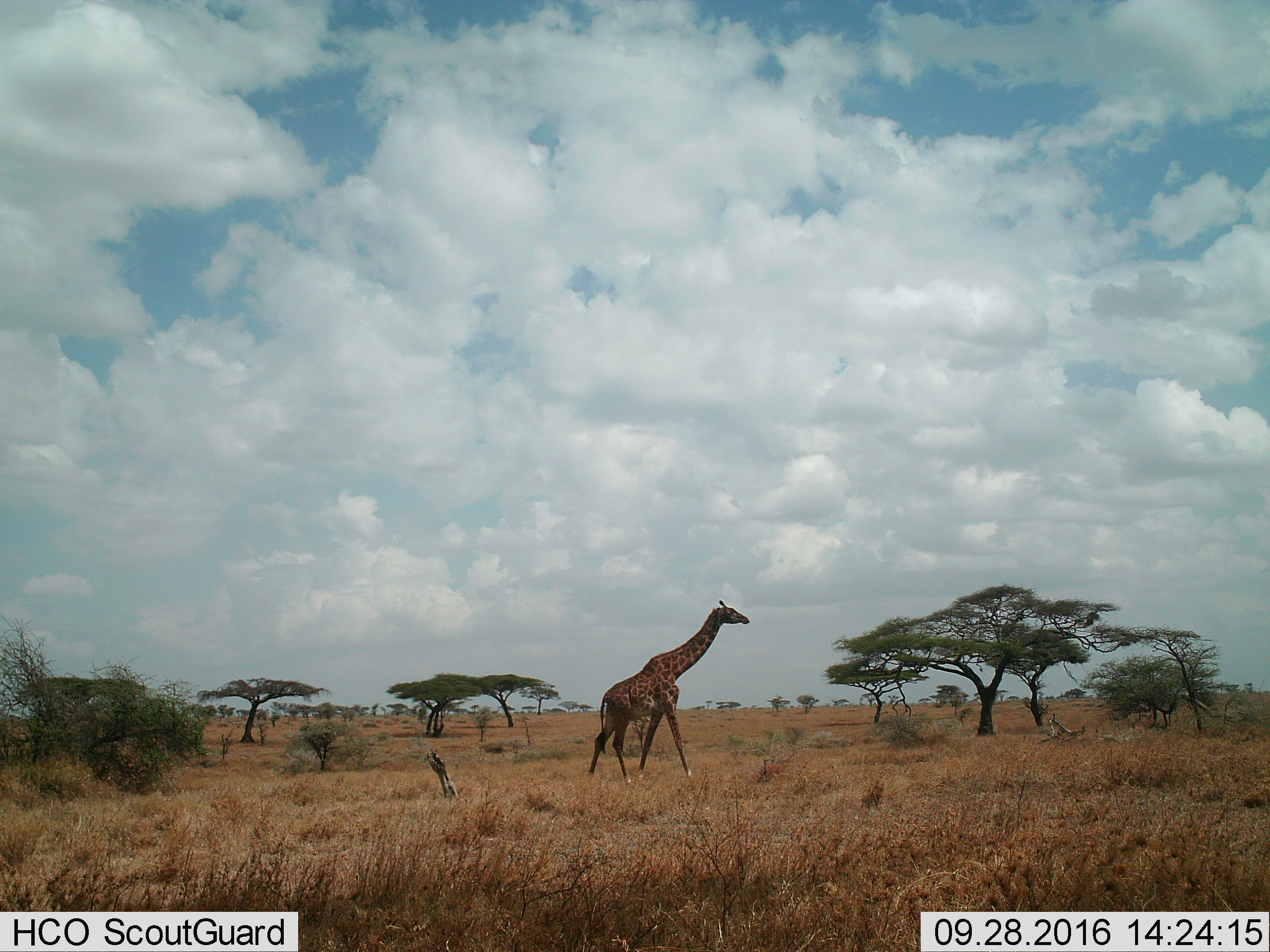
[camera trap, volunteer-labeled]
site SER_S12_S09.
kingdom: Animalia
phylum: Chordata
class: Mammalia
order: Artiodactyla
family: Giraffidae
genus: Giraffa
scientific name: Giraffa camelopardalis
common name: giraffe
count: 1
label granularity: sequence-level